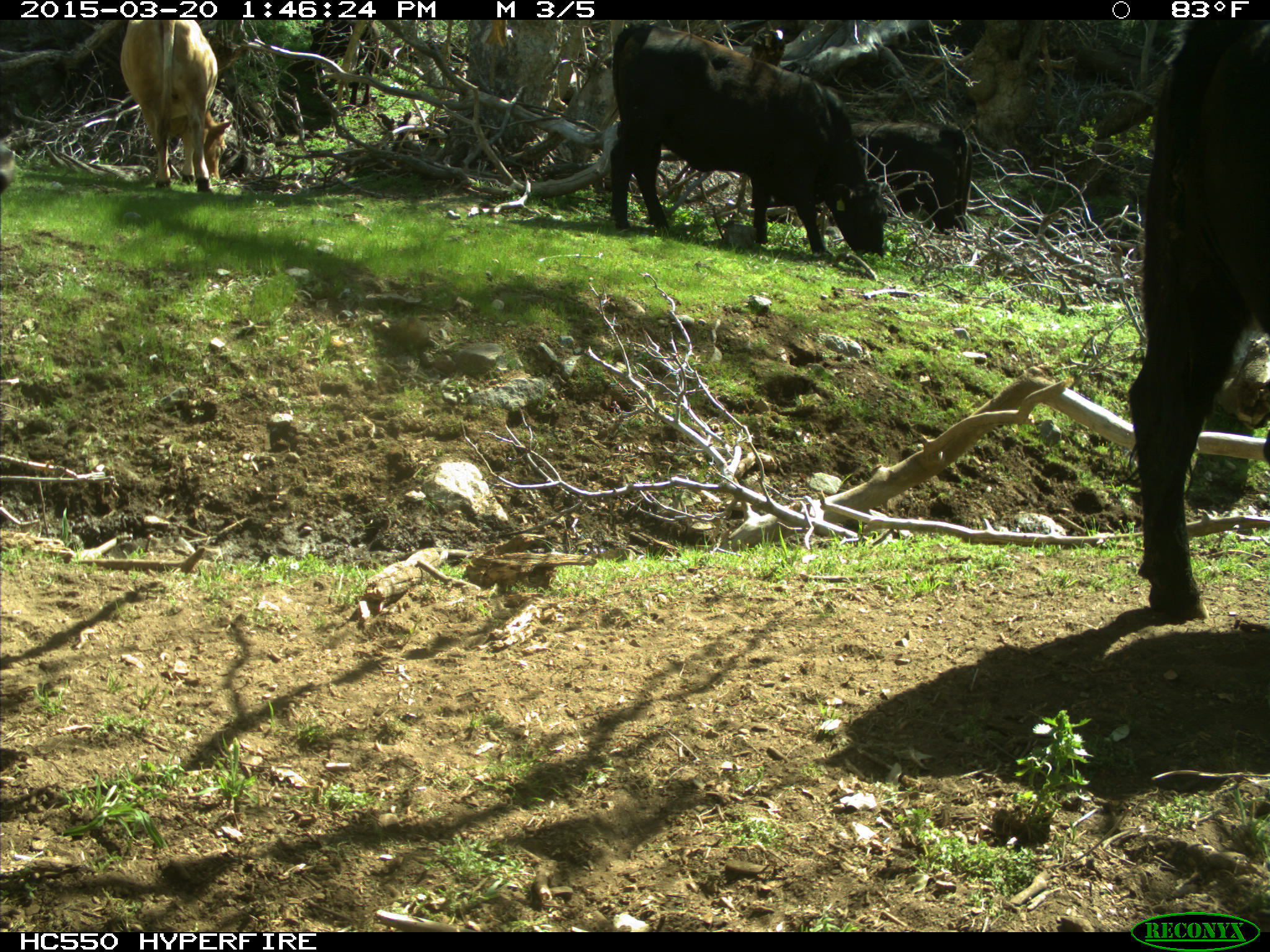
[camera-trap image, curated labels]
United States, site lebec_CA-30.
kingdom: Animalia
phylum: Chordata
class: Mammalia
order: Artiodactyla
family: Bovidae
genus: Bos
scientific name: Bos taurus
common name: domestic cow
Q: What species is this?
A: Bos taurus (domestic cow).